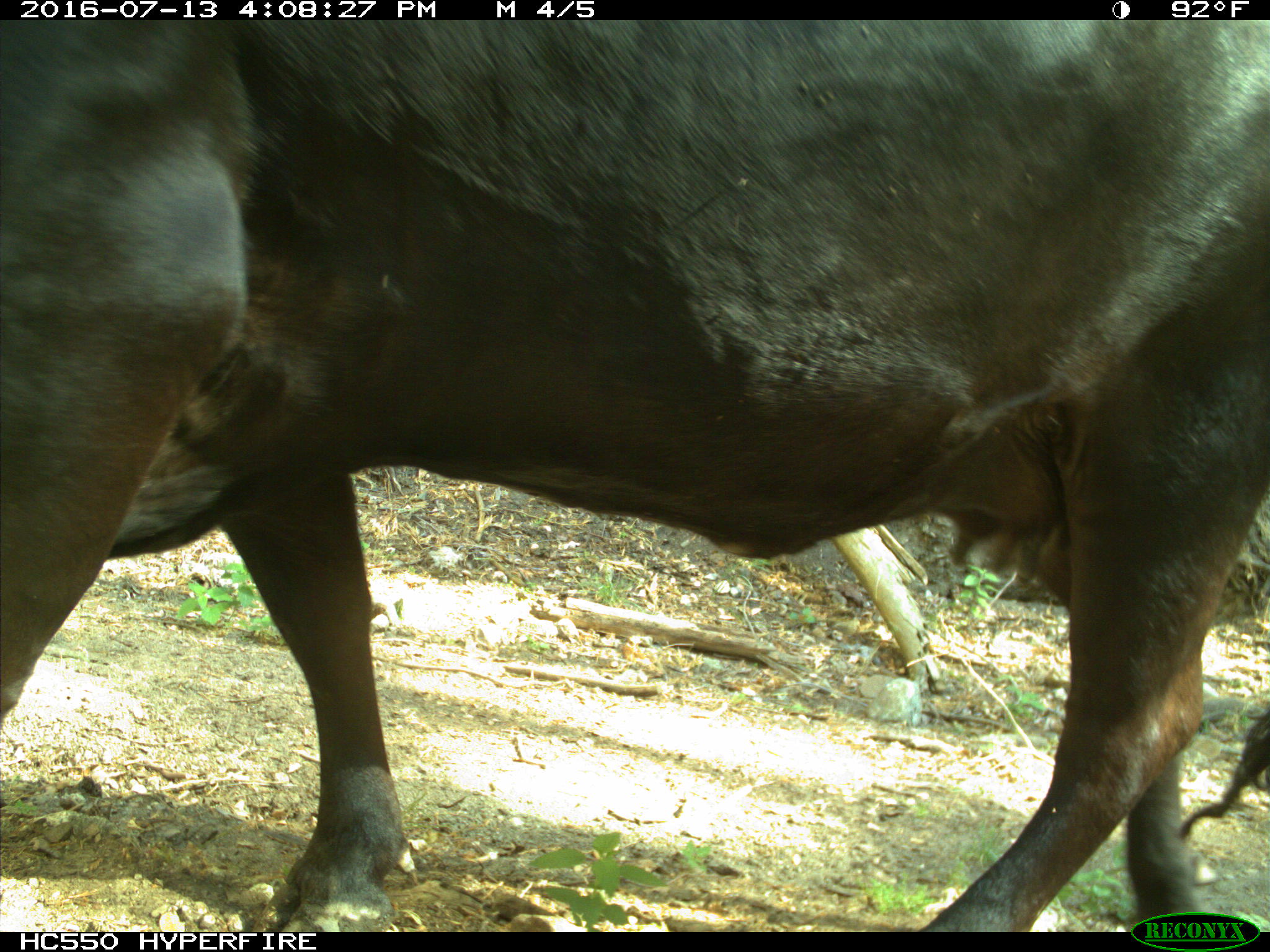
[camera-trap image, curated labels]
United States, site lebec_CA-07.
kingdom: Animalia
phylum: Chordata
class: Mammalia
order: Artiodactyla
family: Bovidae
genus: Bos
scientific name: Bos taurus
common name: domestic cow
Bos taurus (domestic cow).